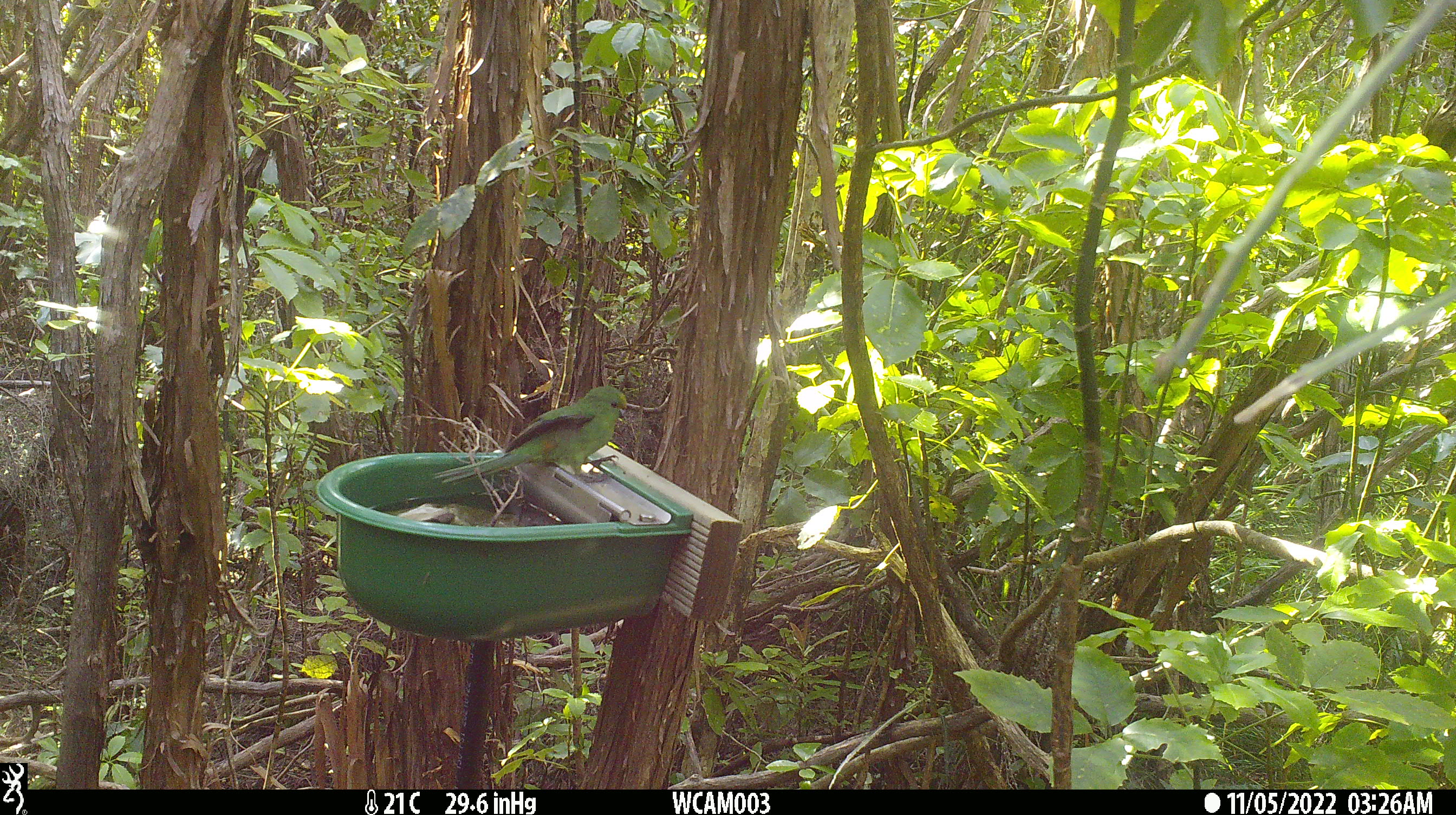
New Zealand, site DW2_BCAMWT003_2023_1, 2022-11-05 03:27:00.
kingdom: Animalia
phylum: Chordata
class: Aves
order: Psittaciformes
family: Psittaculidae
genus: Cyanoramphus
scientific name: Cyanoramphus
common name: parakeet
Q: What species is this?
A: Parakeet (Cyanoramphus).